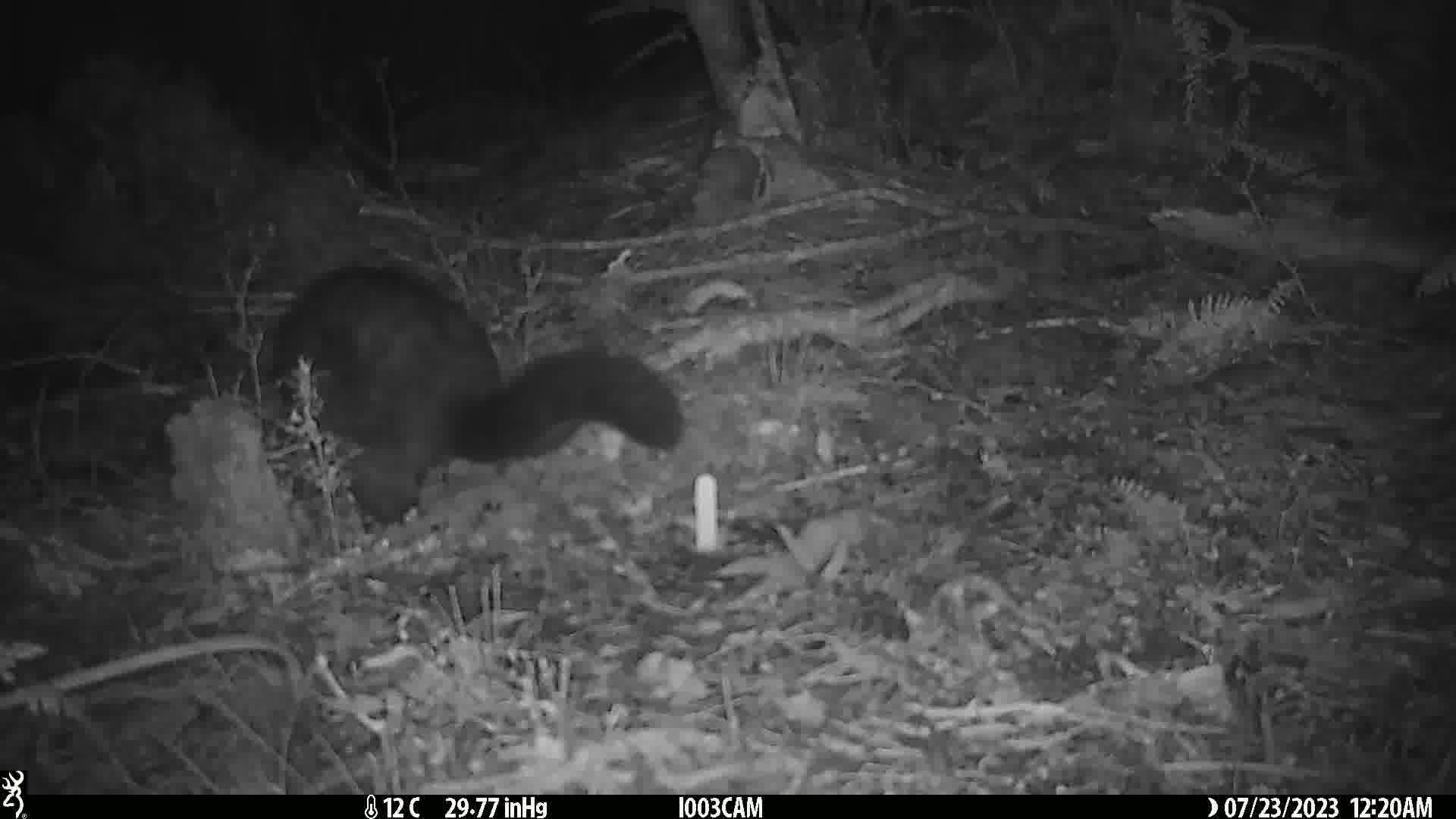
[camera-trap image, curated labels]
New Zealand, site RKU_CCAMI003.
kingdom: Animalia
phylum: Chordata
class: Mammalia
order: Diprotodontia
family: Phalangeridae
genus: Trichosurus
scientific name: Trichosurus vulpecula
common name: common brushtail possum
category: possum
Possum (common brushtail possum) (Trichosurus vulpecula).